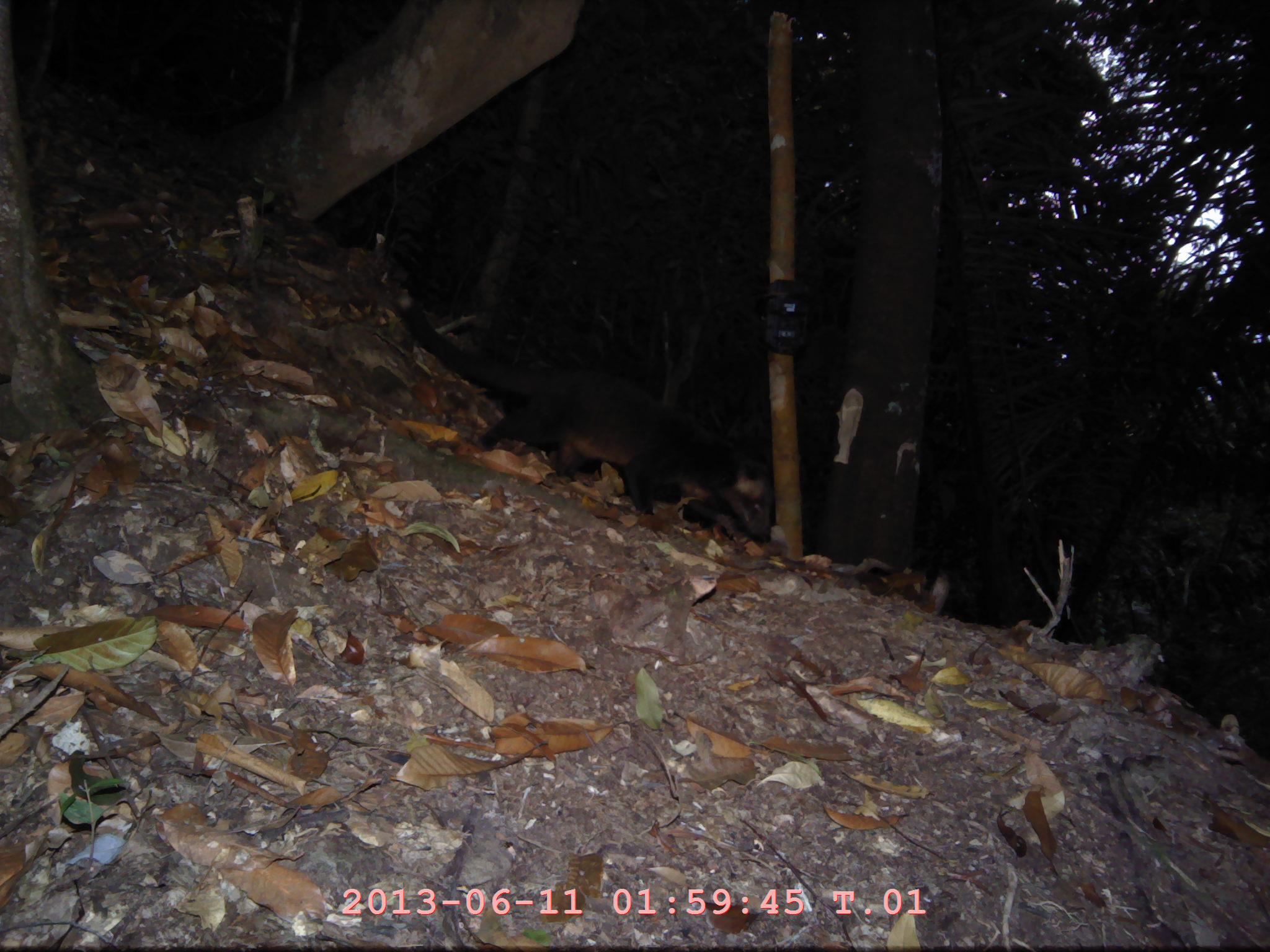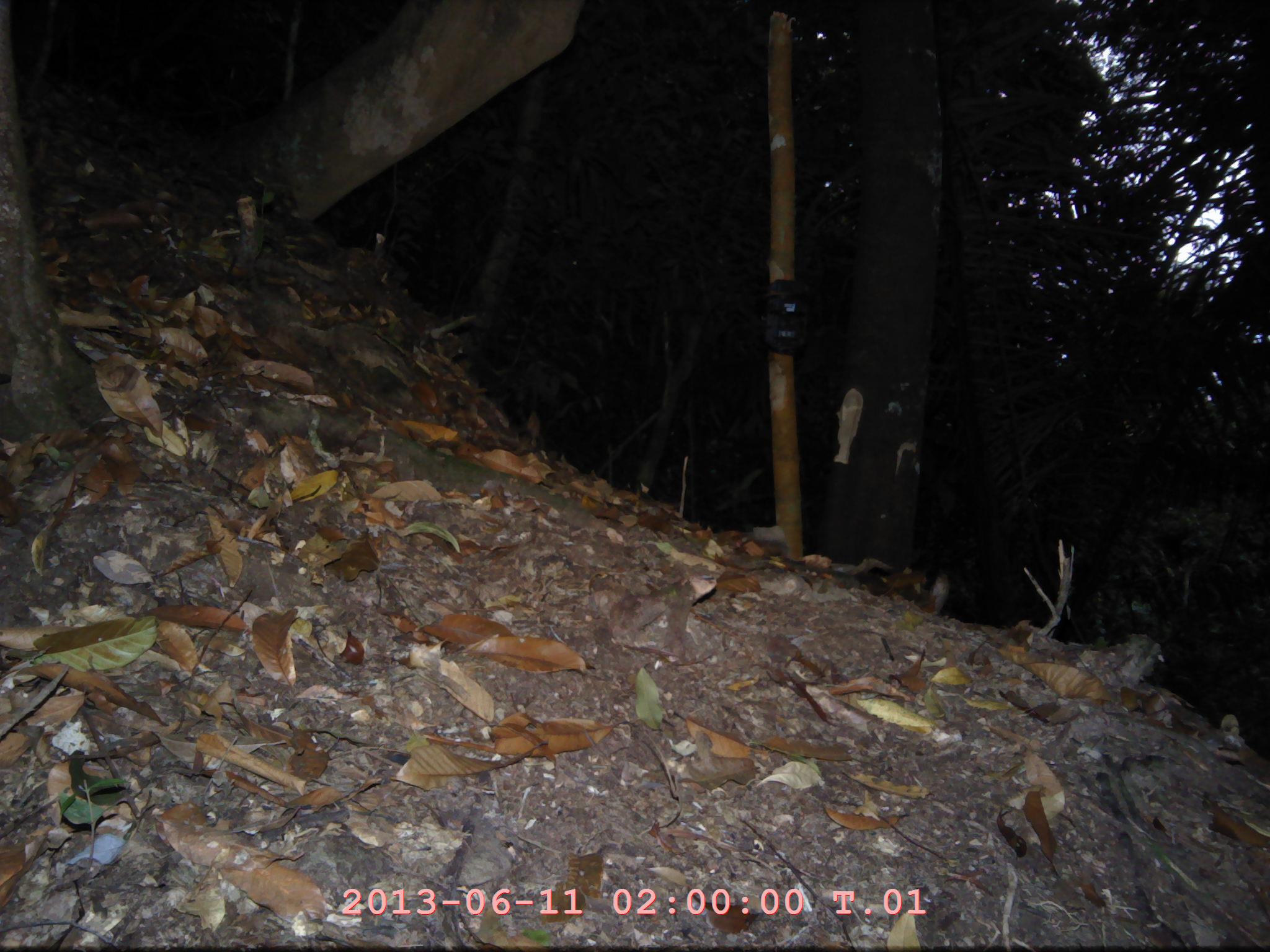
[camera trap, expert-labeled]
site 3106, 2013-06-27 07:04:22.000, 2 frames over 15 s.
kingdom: Animalia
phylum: Chordata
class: Mammalia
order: Carnivora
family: Viverridae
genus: Paguma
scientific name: Paguma larvata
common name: masked palm civet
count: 1